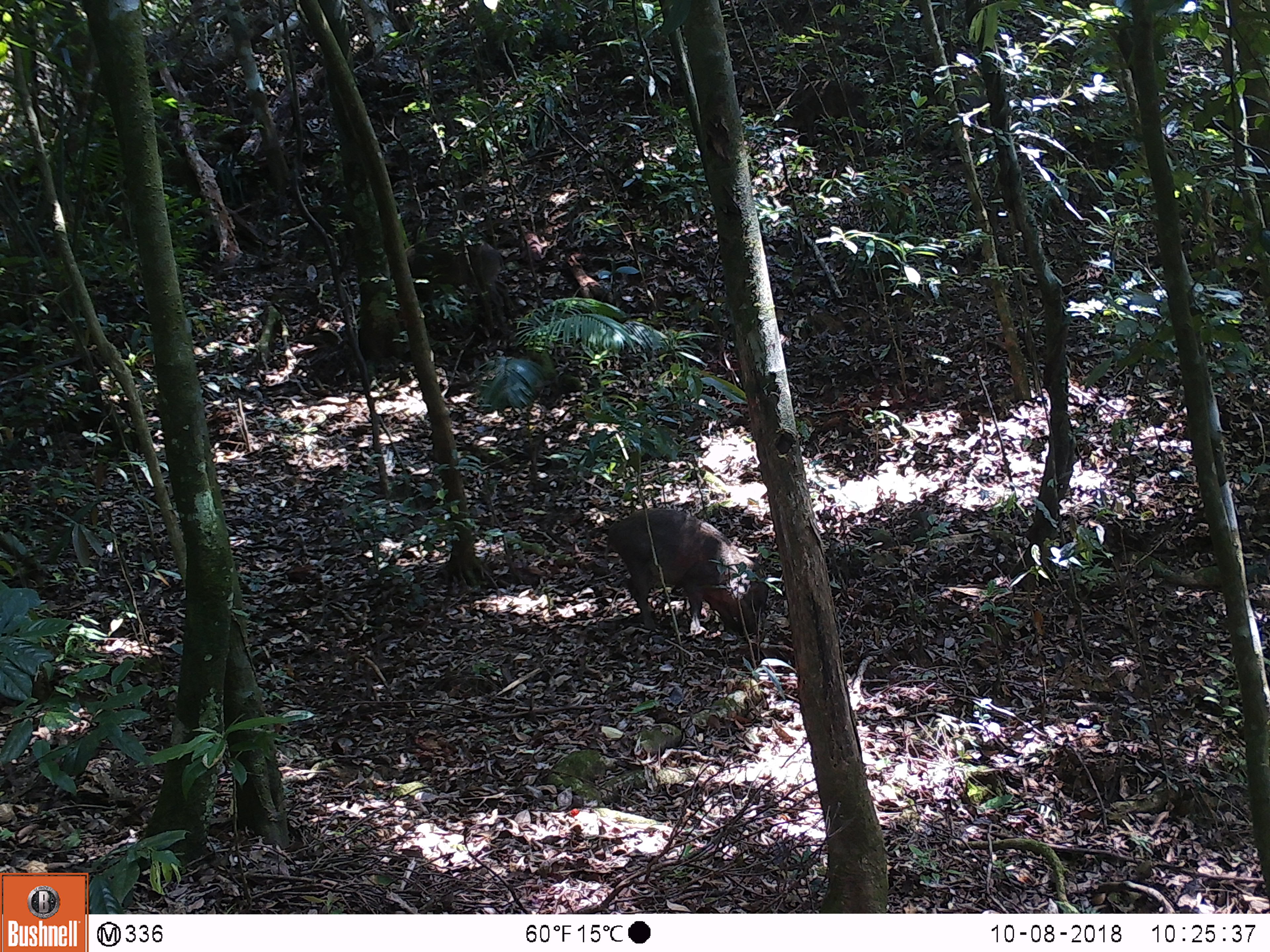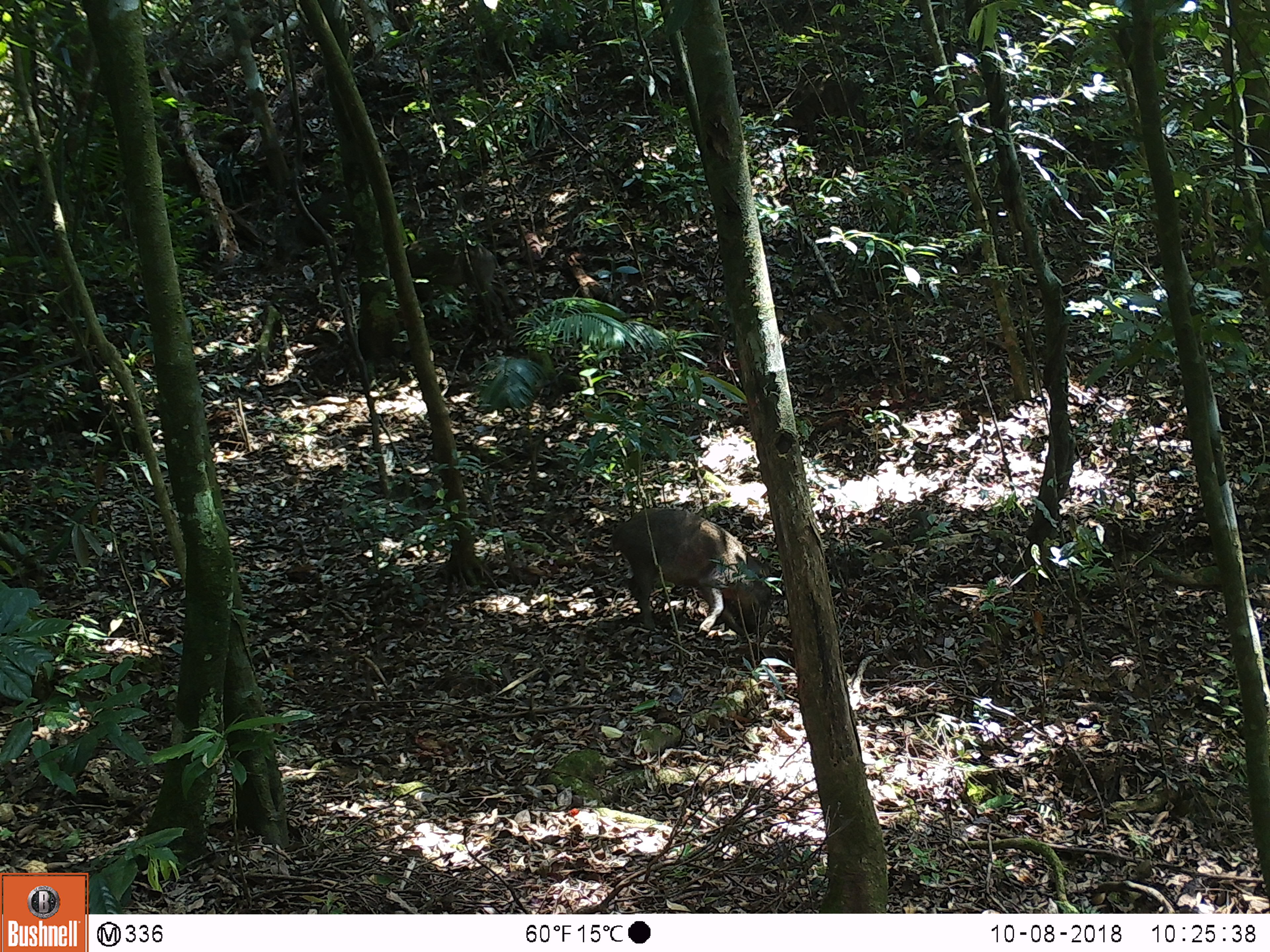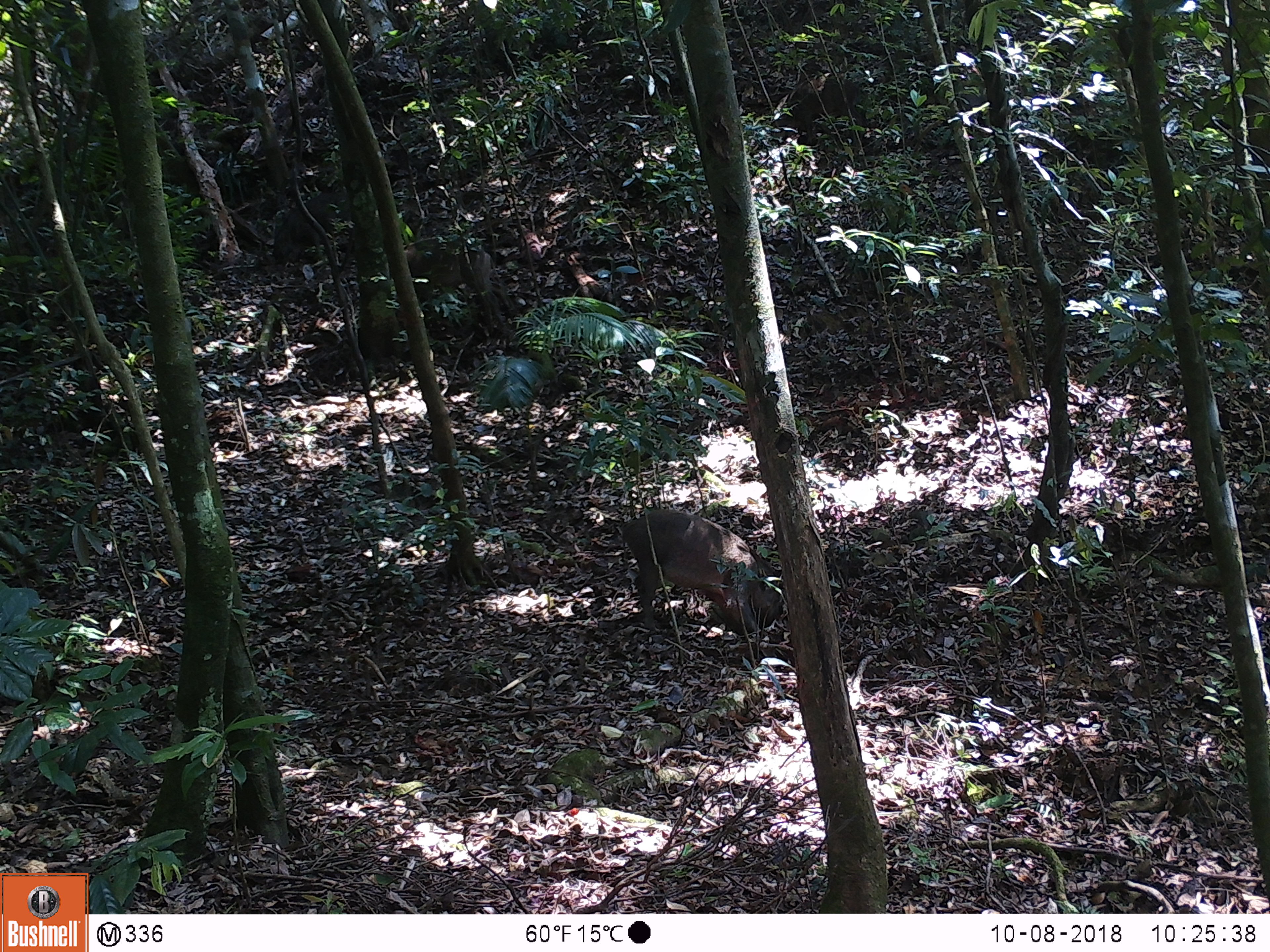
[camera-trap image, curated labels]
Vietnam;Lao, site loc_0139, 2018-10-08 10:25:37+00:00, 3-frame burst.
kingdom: Animalia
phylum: Chordata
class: Mammalia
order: Artiodactyla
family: Suidae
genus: Sus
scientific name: Sus scrofa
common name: eurasian wild pig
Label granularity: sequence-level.